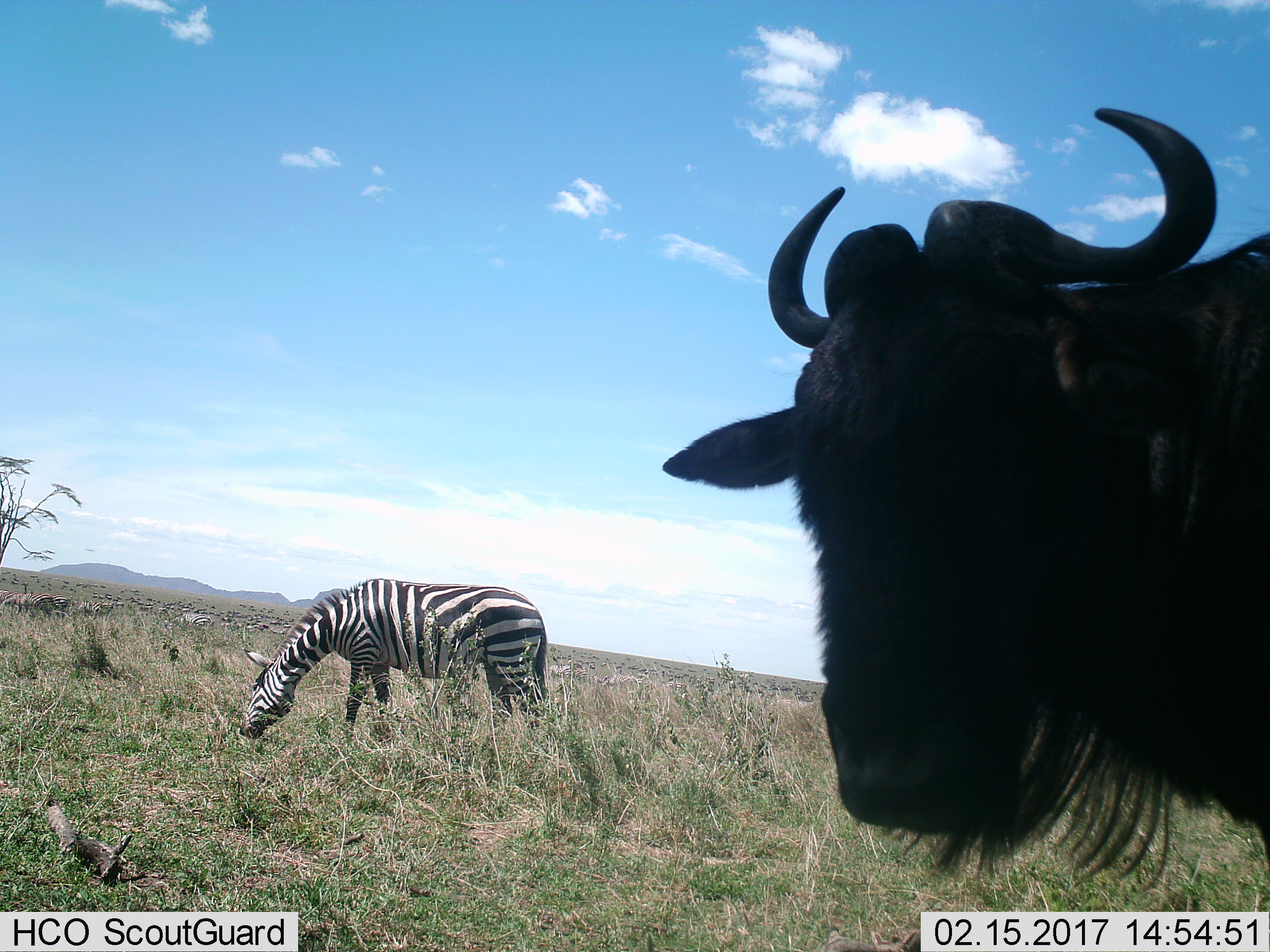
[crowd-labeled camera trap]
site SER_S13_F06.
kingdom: Animalia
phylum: Chordata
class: Mammalia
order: Artiodactyla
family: Bovidae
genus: Connochaetes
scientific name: Connochaetes taurinus taurinus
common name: blue wildebeest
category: wildebeestblue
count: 1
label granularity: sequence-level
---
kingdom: Animalia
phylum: Chordata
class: Mammalia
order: Perissodactyla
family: Equidae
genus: Equus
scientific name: Equus quagga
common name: plains zebra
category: zebraplains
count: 1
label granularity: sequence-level